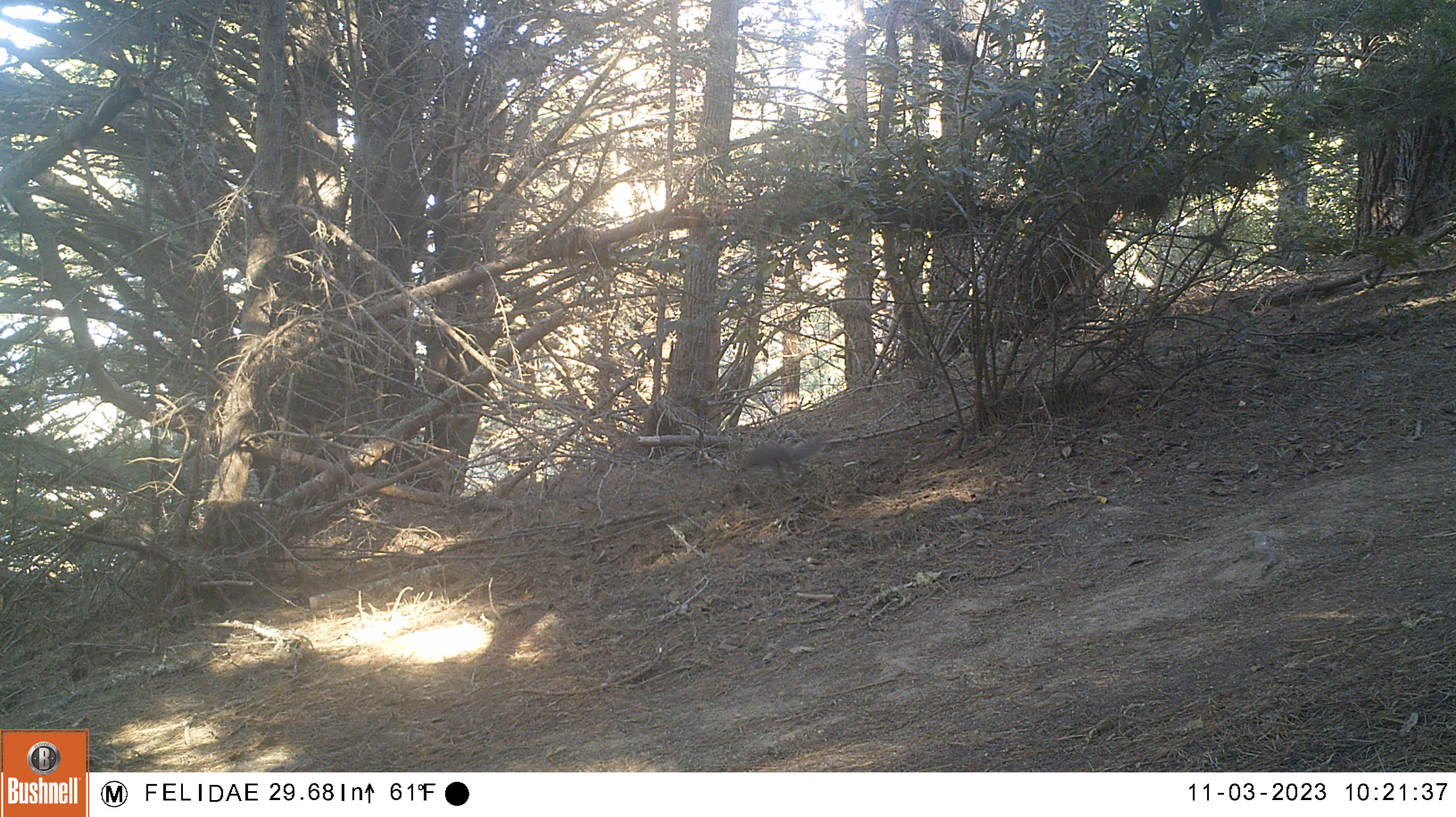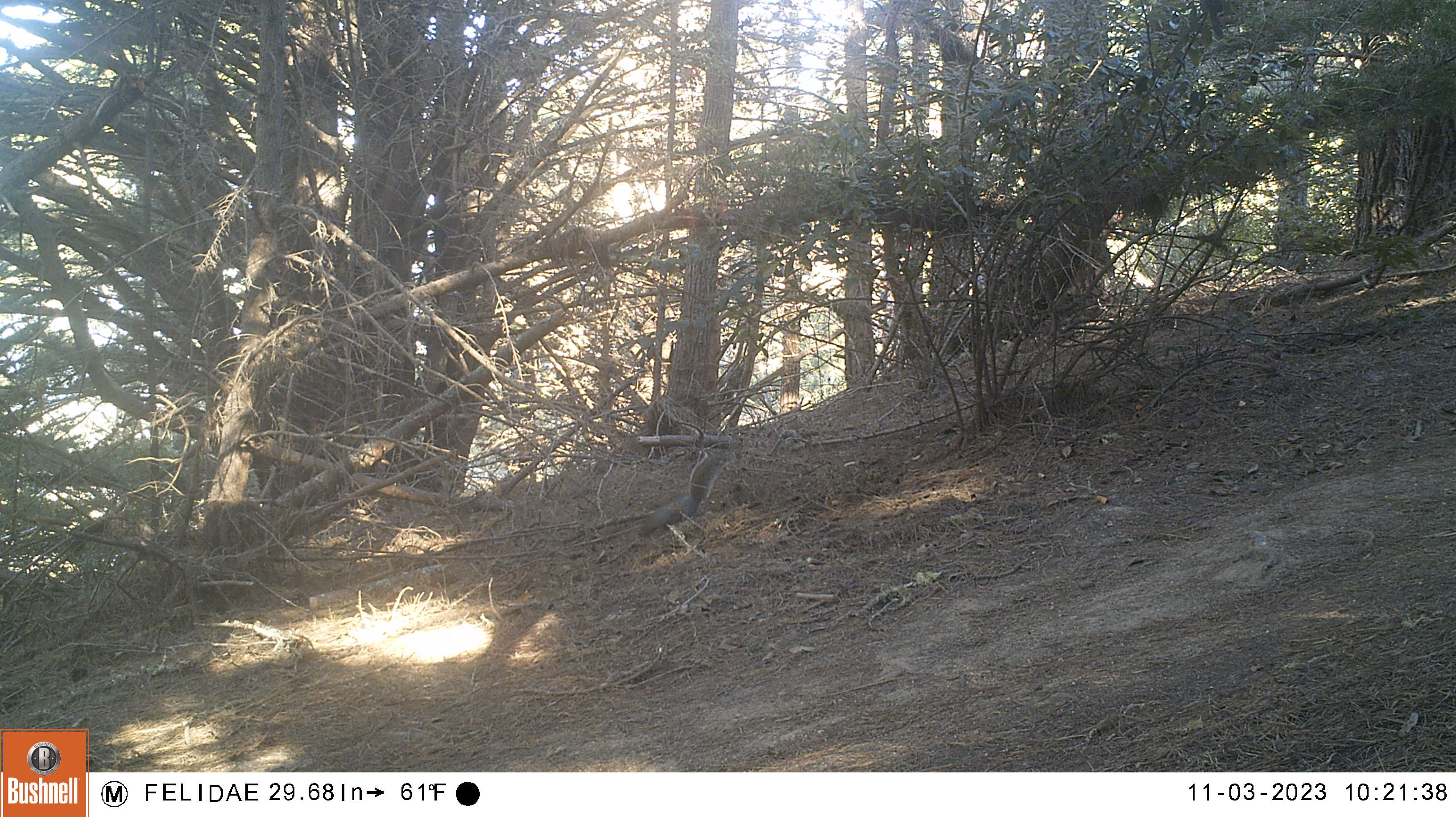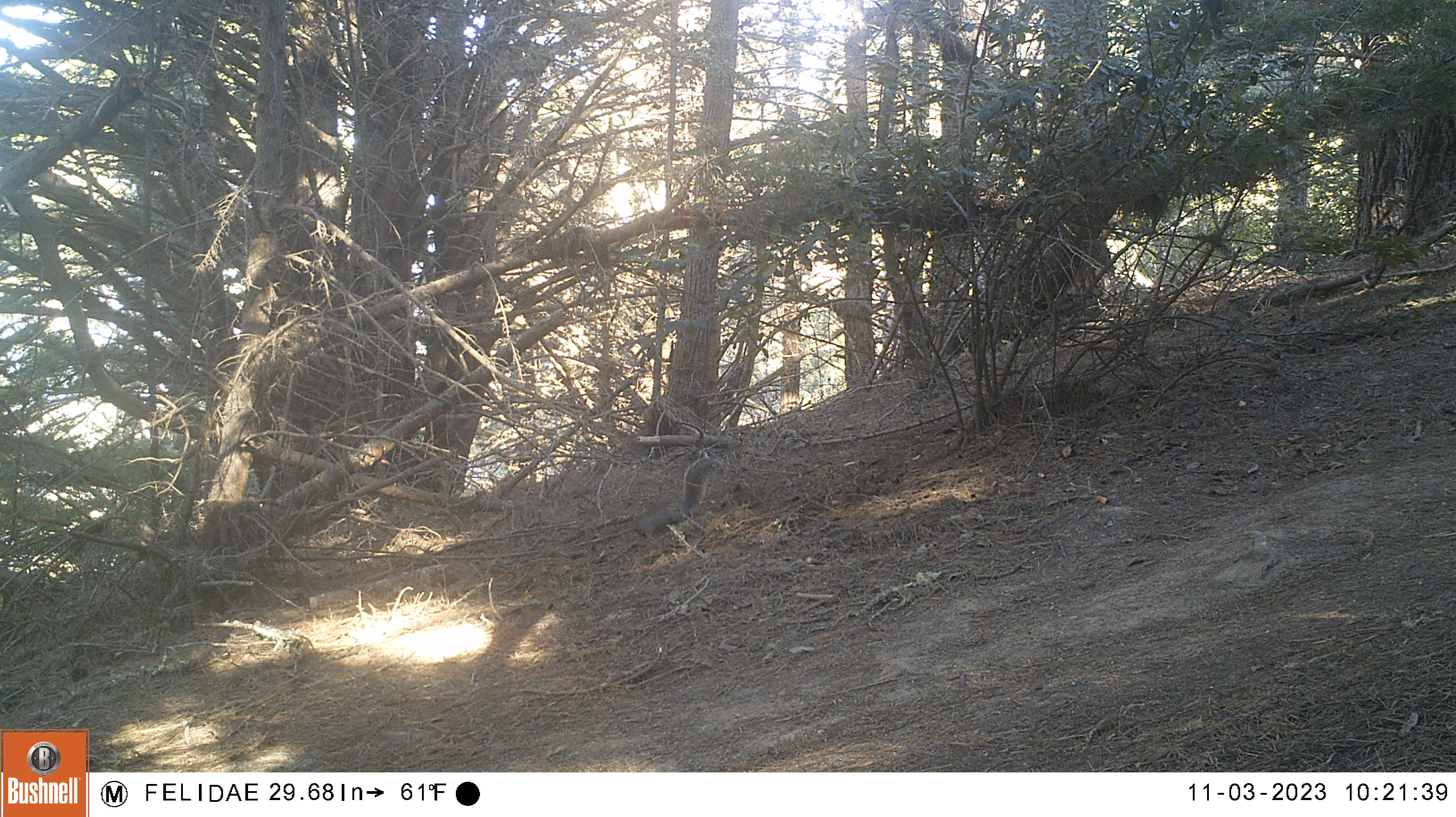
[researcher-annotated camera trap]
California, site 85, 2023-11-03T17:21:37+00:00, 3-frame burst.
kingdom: Animalia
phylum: Chordata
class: Mammalia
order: Rodentia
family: Sciuridae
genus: Sciurus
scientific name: Sciurus griseus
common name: western gray squirrel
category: western grey squirrel